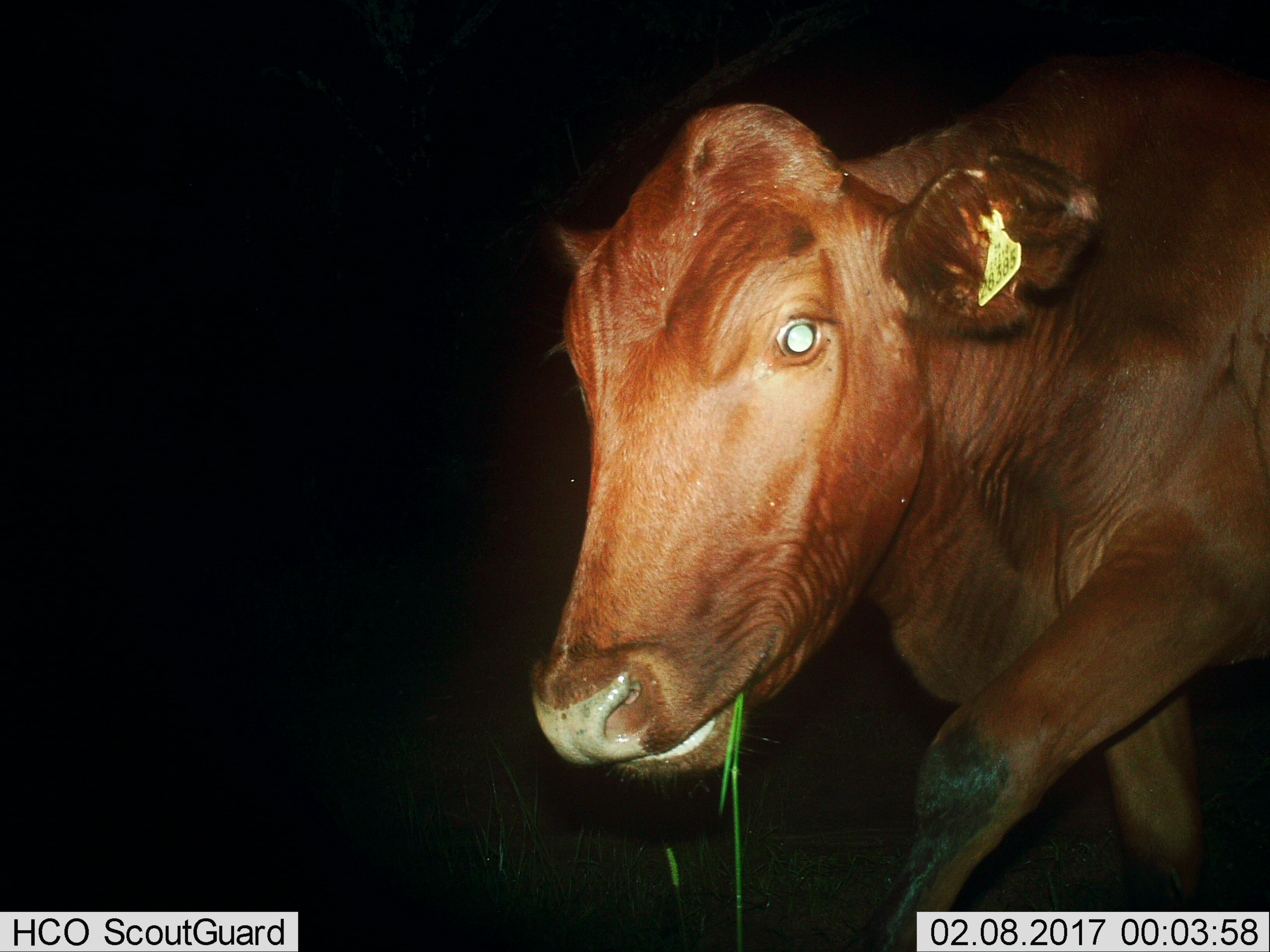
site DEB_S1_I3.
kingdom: Animalia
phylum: Chordata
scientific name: Vertebrata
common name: domestic animal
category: domesticanimal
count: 1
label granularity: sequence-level